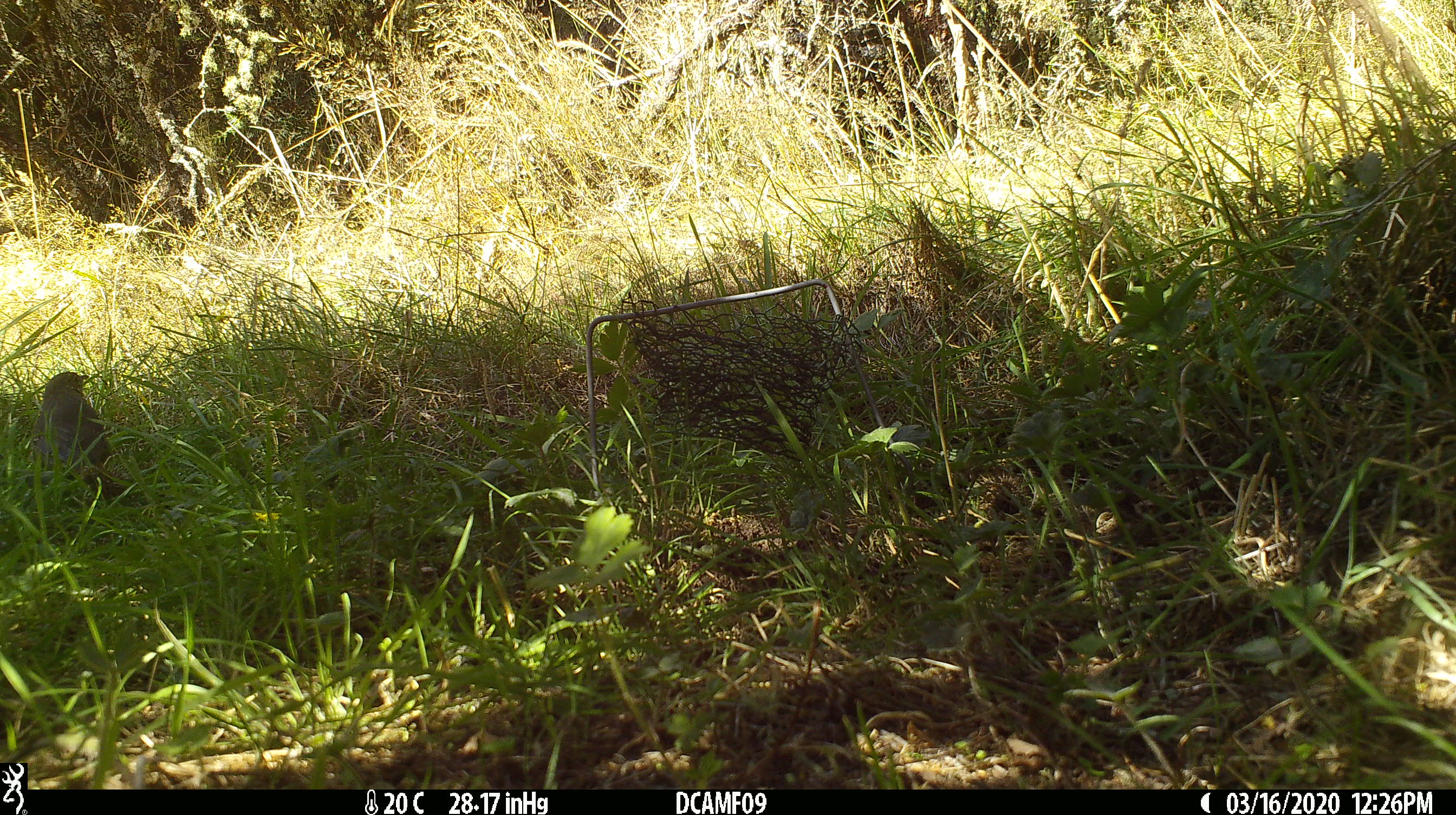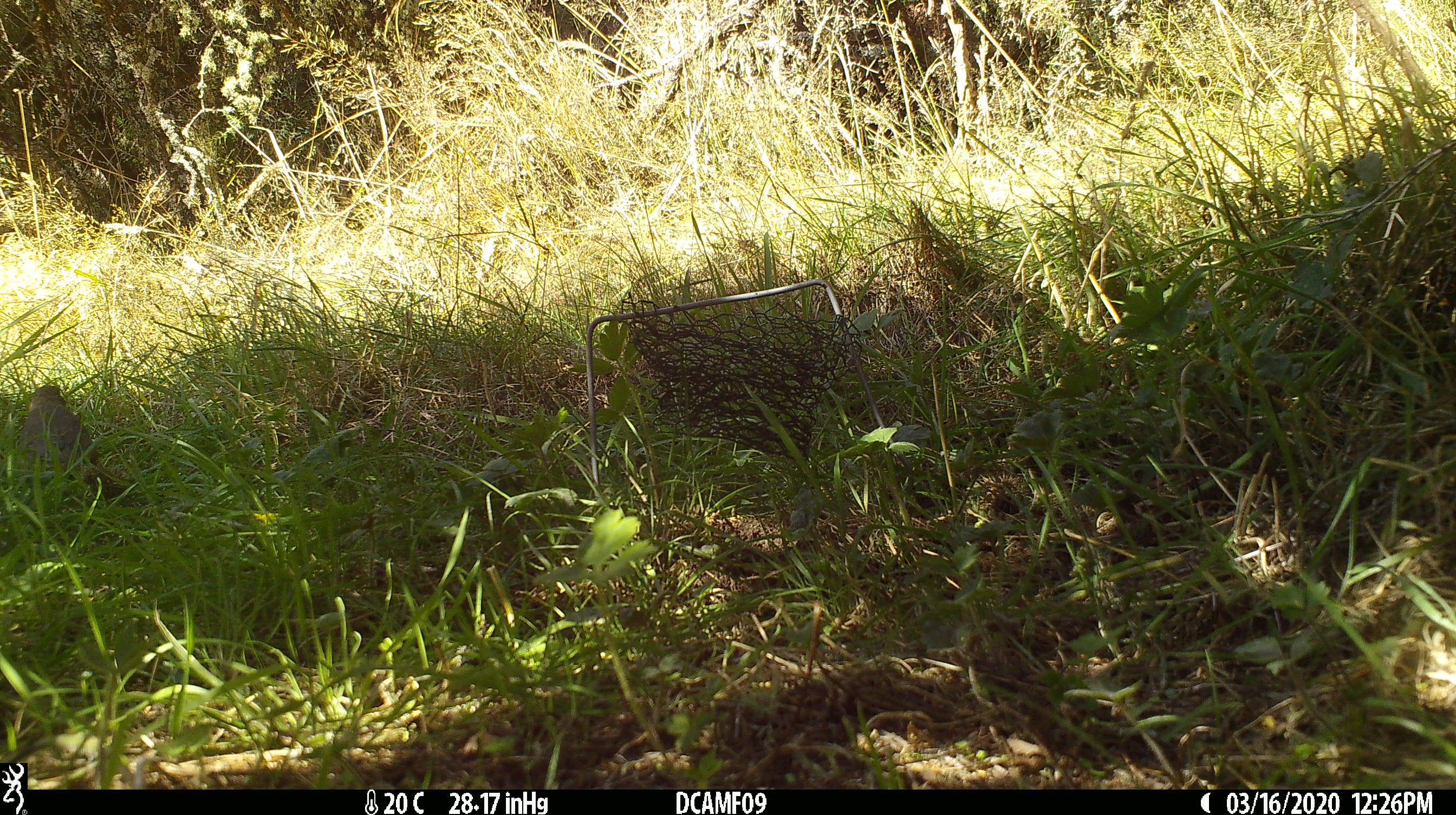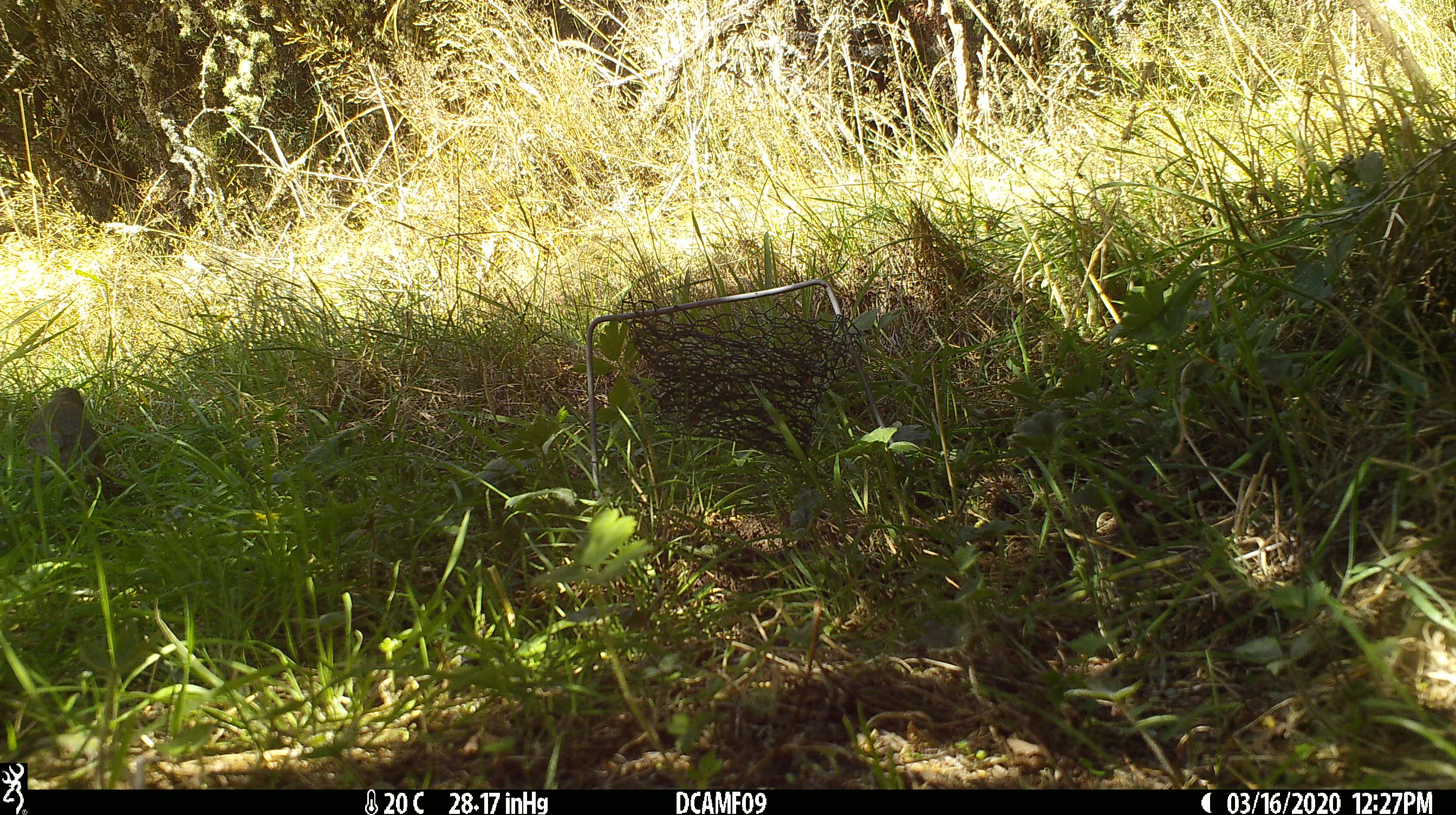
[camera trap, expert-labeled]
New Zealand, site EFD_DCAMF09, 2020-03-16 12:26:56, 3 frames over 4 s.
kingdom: Animalia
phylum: Chordata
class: Aves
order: Passeriformes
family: Turdidae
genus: Turdus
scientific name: Turdus philomelos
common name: song thrush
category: thrush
Thrush (song thrush) (Turdus philomelos).